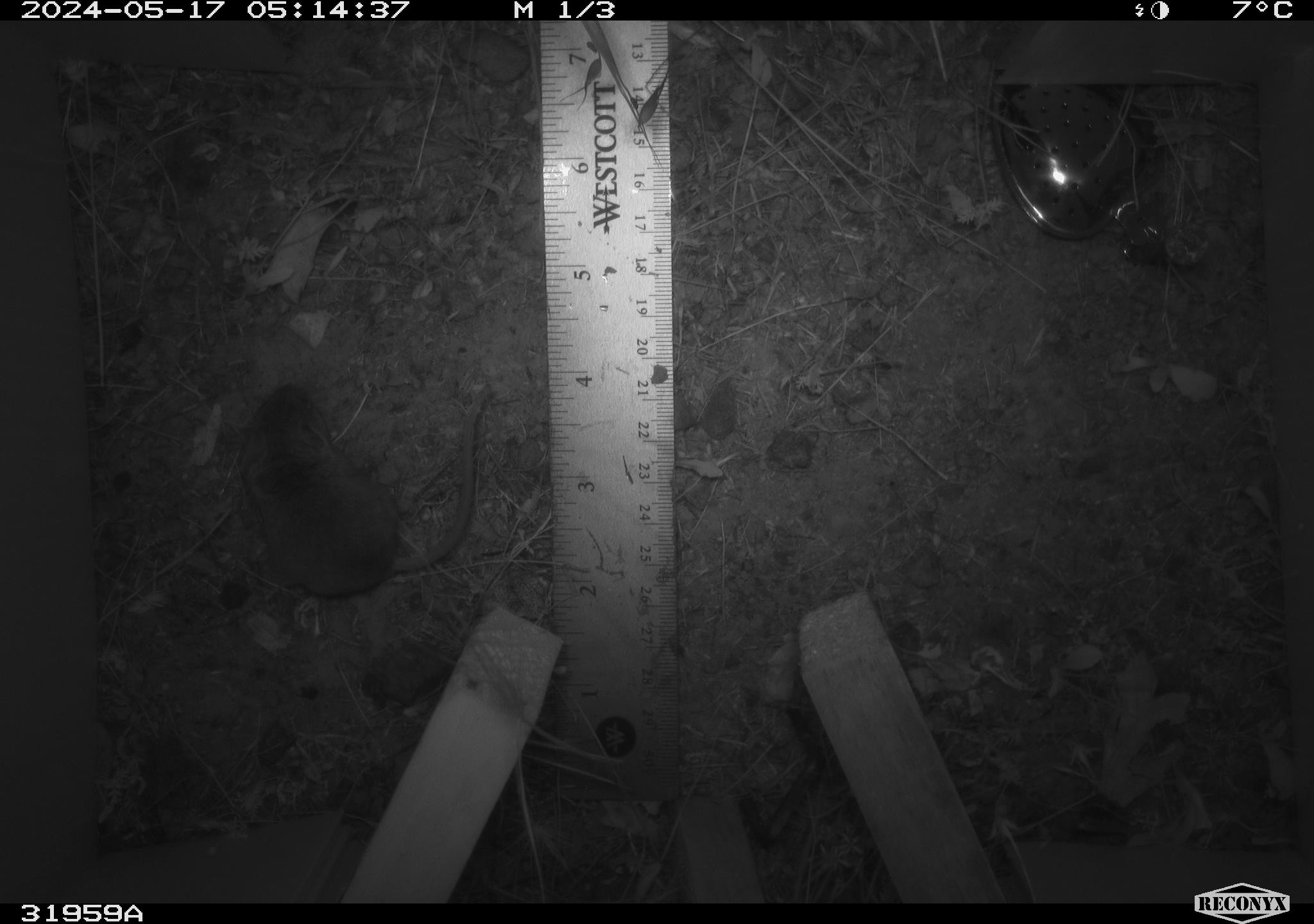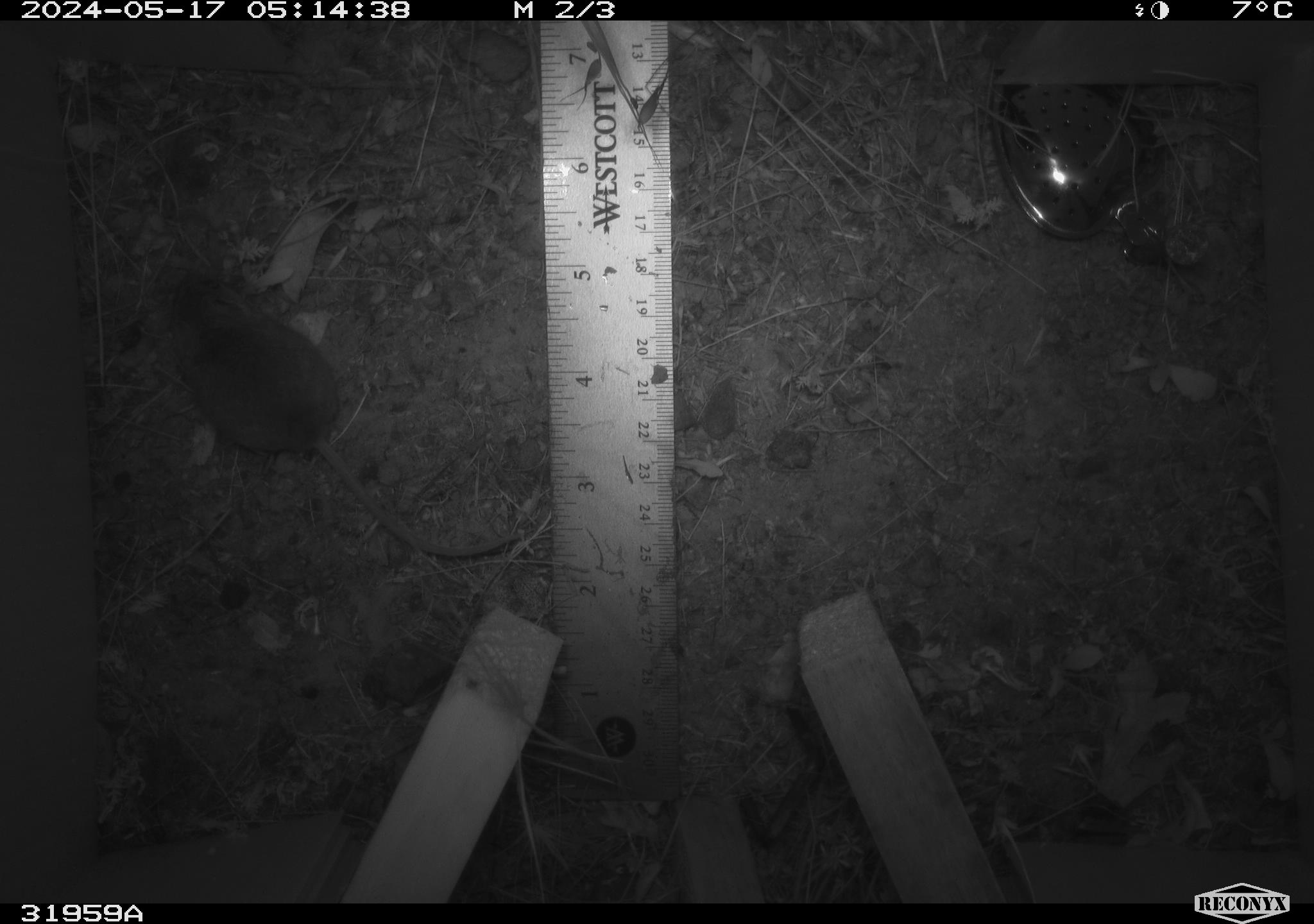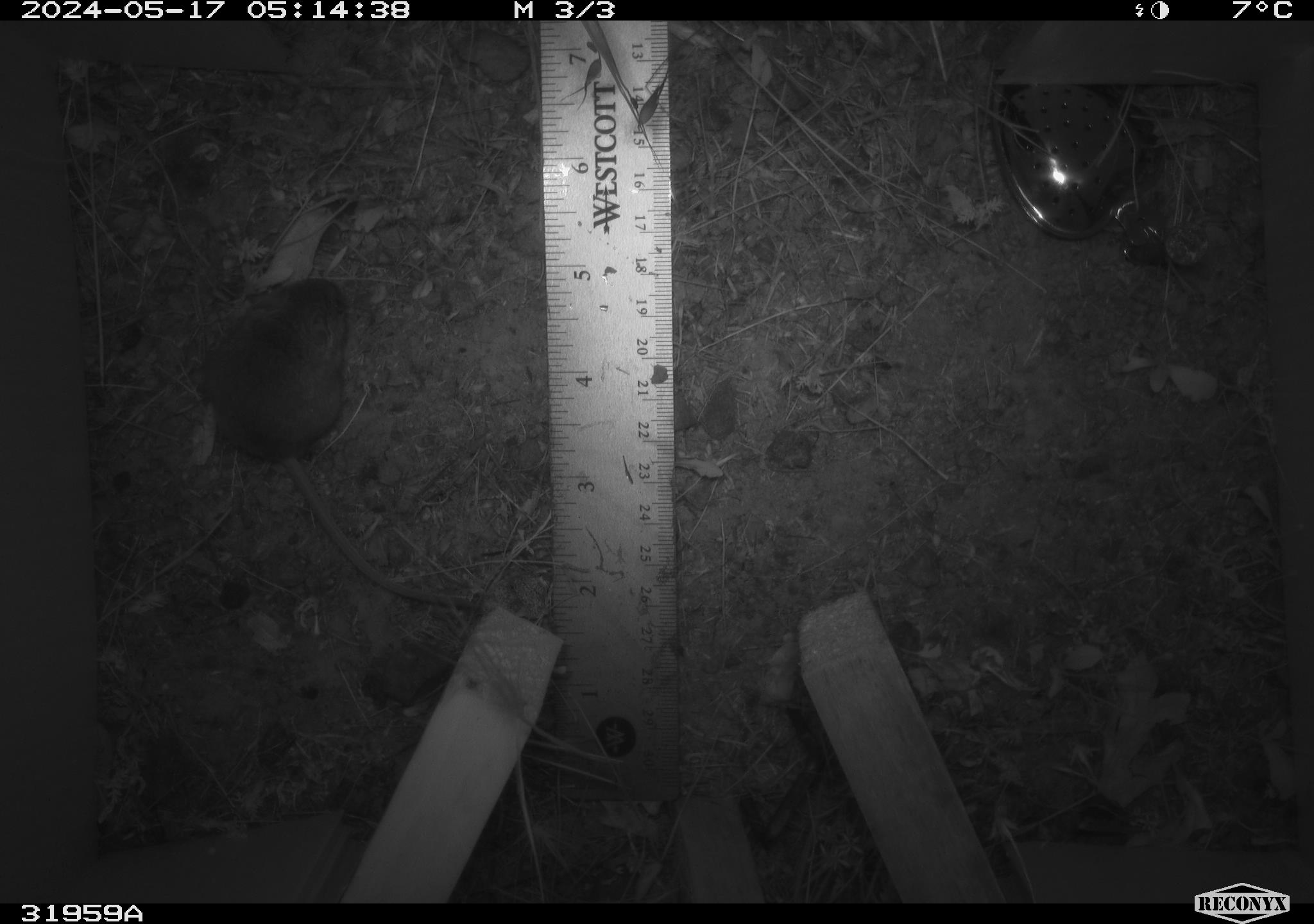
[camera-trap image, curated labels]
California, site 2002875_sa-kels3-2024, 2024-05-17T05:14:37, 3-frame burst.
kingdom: Animalia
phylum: Chordata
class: Mammalia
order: Rodentia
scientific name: Rodentia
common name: rodent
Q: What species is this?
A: Rodent (Rodentia).